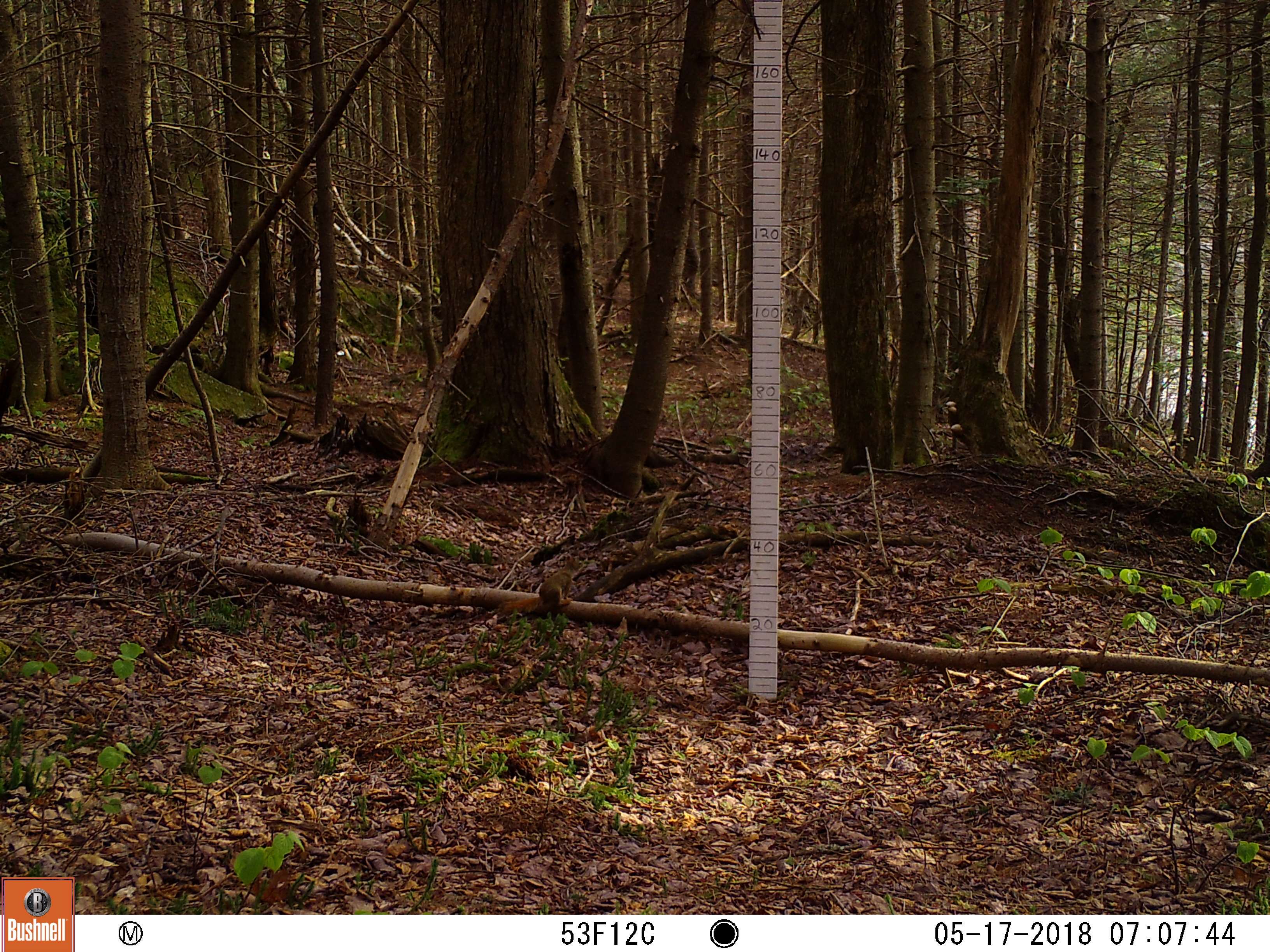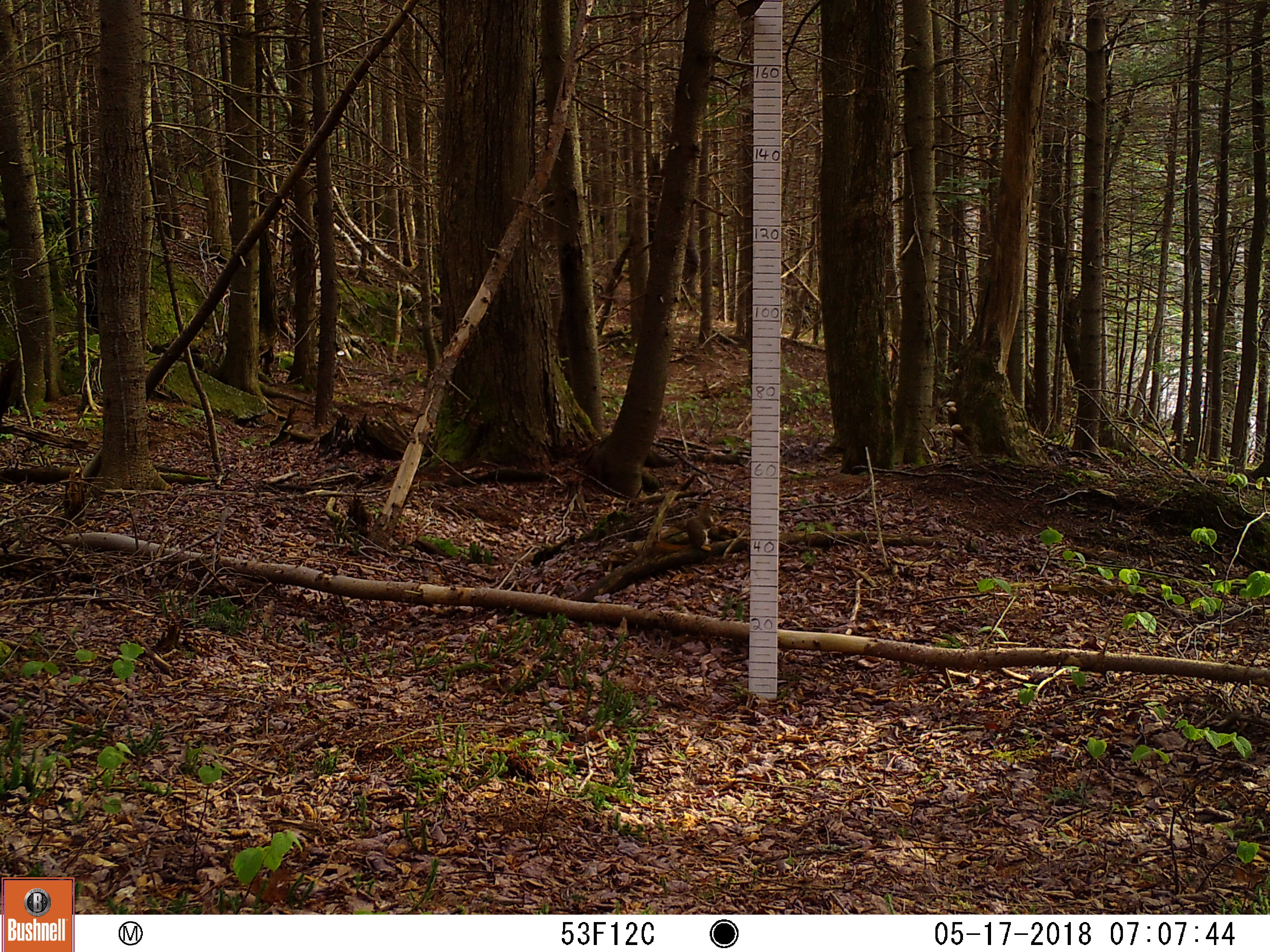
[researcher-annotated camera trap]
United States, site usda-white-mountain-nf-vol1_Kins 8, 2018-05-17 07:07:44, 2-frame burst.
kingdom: Animalia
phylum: Chordata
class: Mammalia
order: Rodentia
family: Sciuridae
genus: Tamiasciurus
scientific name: Tamiasciurus hudsonicus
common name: red squirrel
Red squirrel (Tamiasciurus hudsonicus).